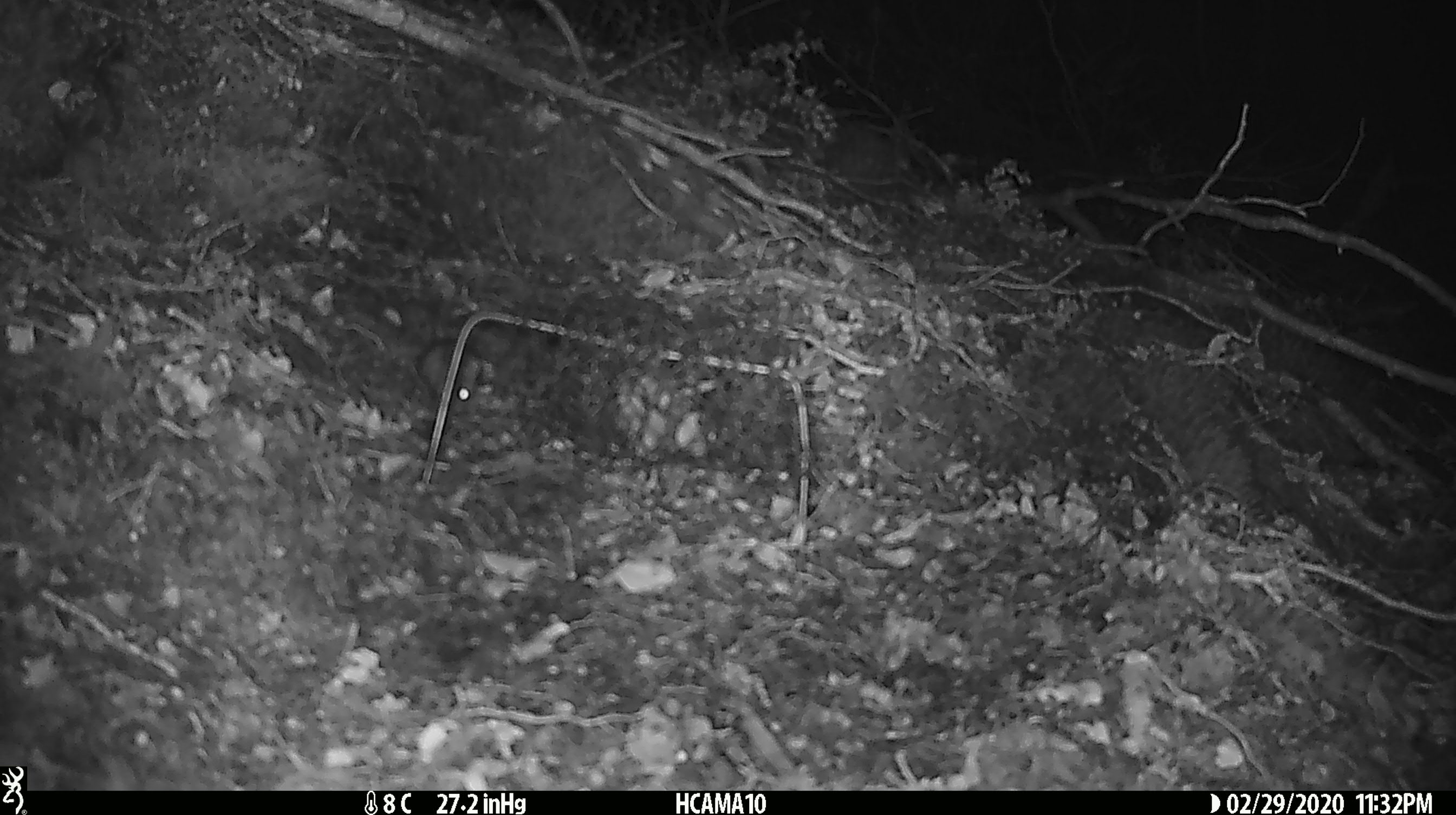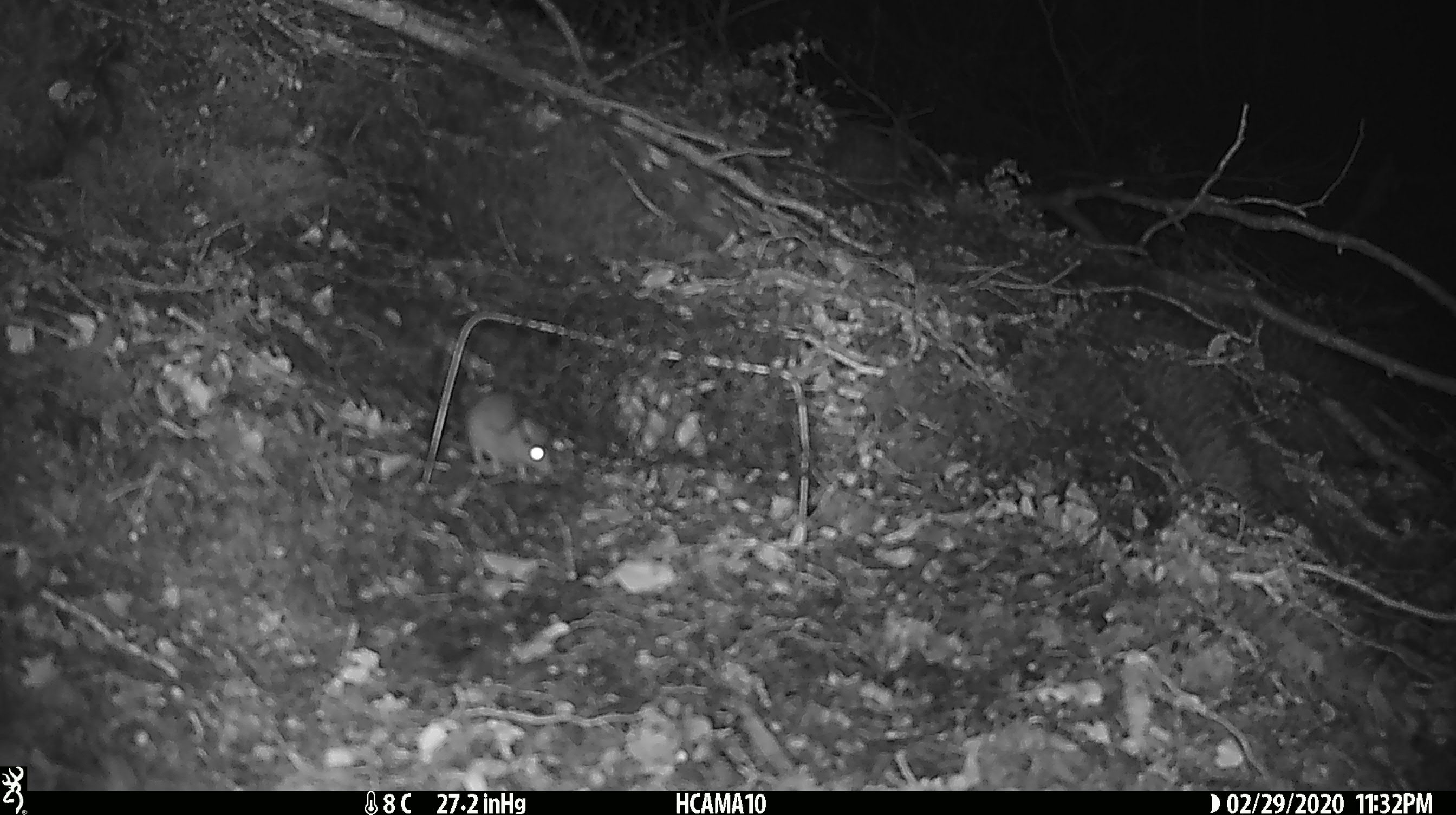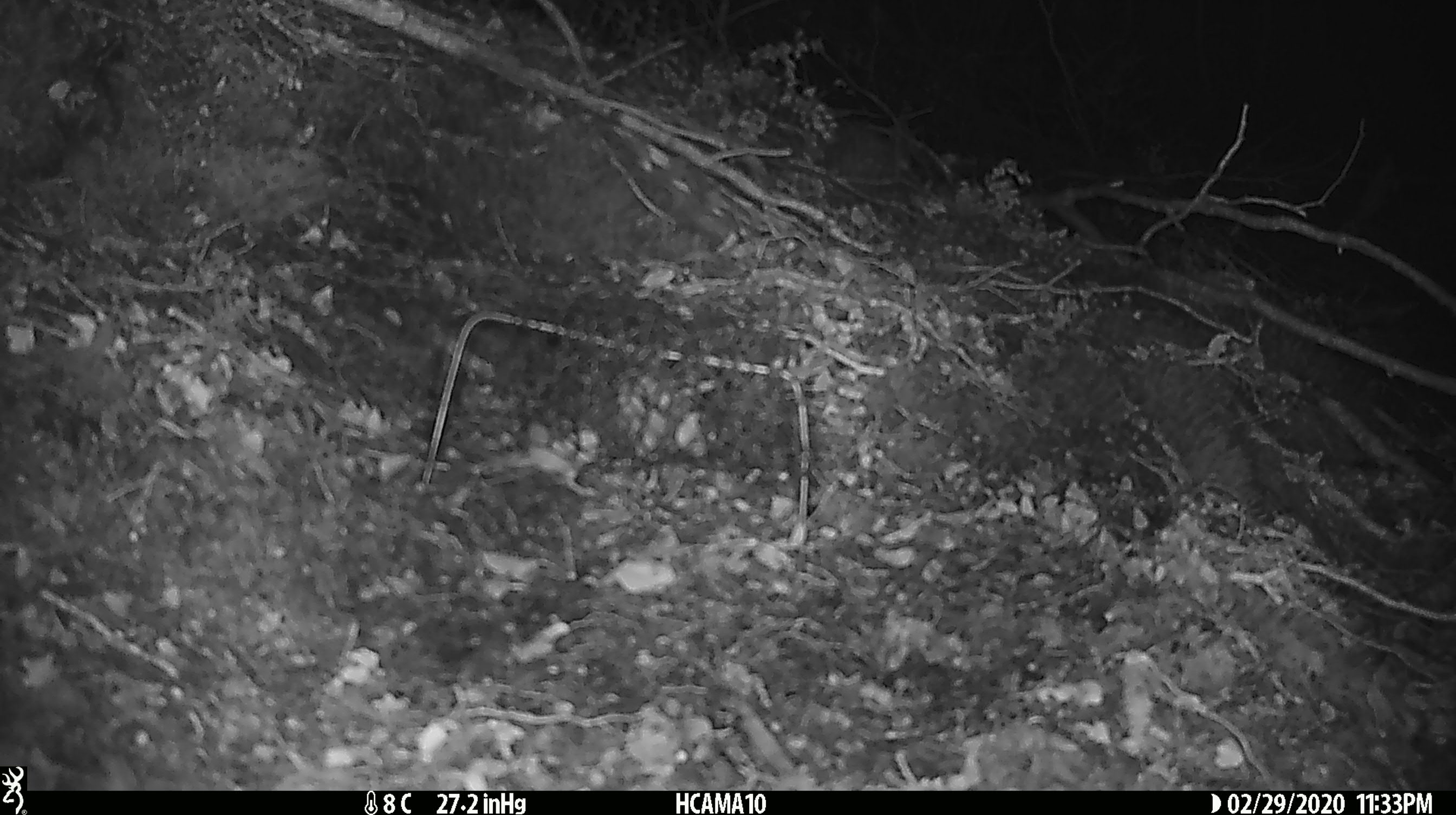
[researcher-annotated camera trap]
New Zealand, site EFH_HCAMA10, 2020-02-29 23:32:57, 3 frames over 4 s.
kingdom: Animalia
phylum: Chordata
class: Mammalia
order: Rodentia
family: Muridae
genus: Mus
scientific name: Mus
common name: mouse